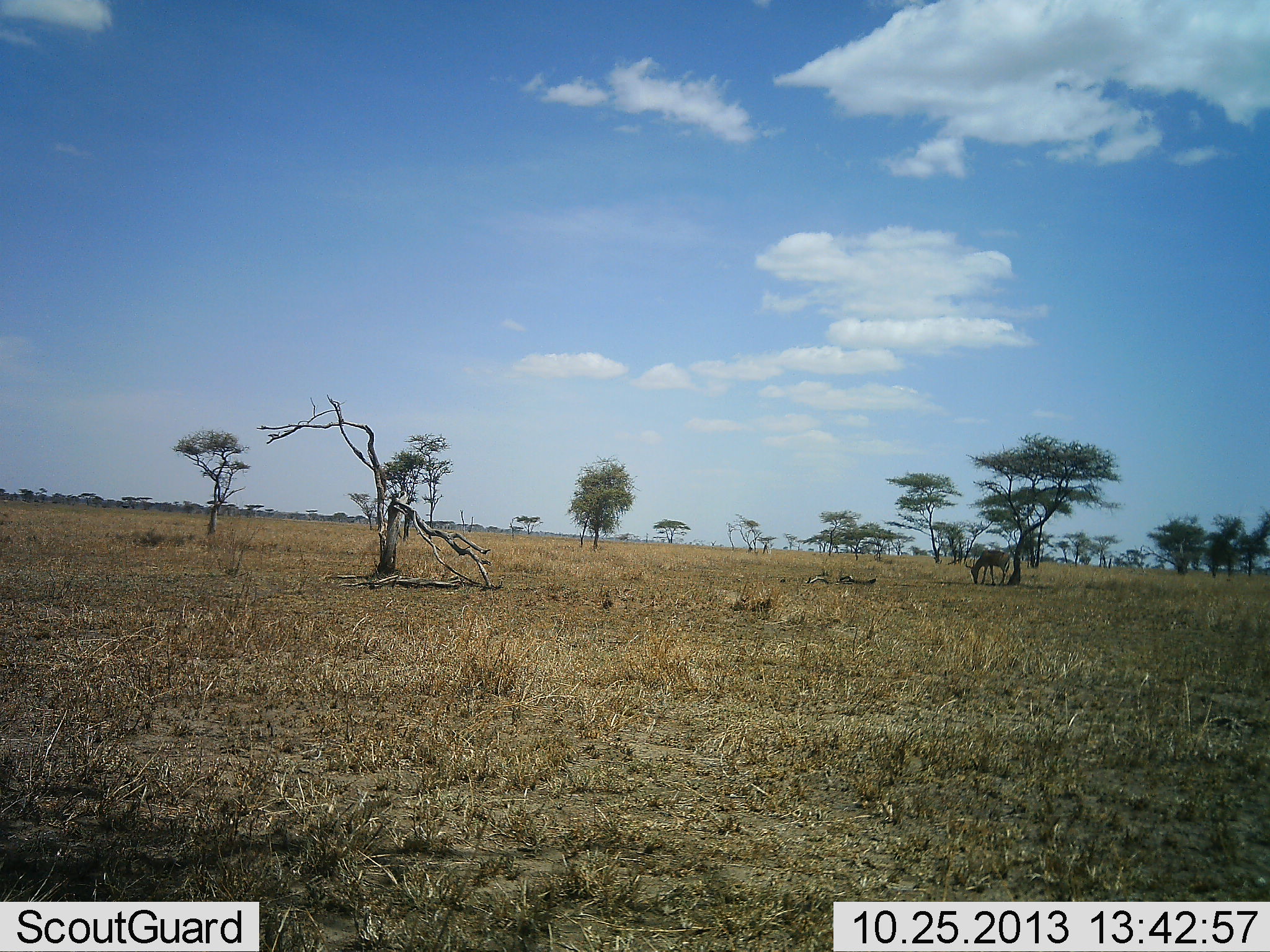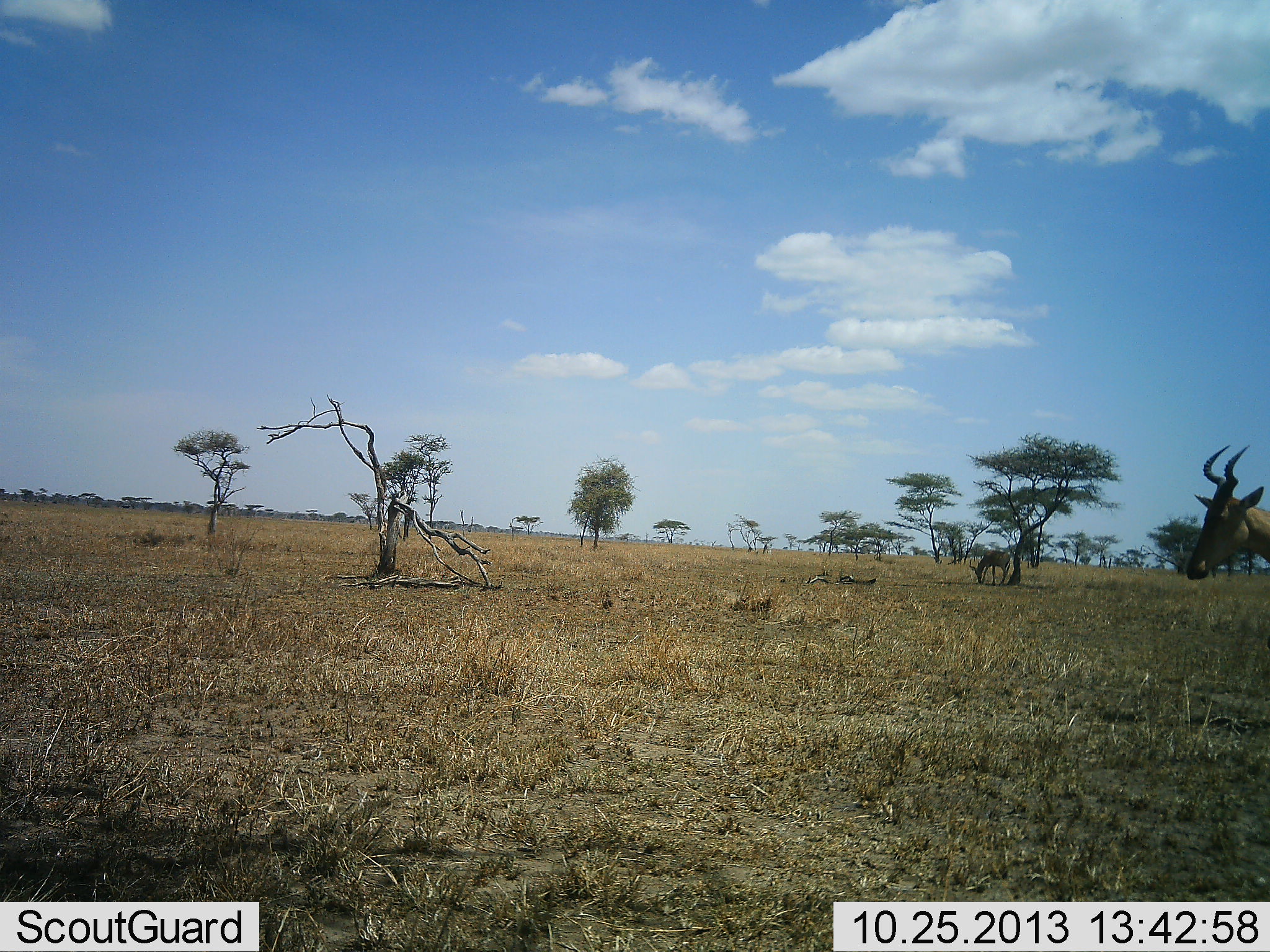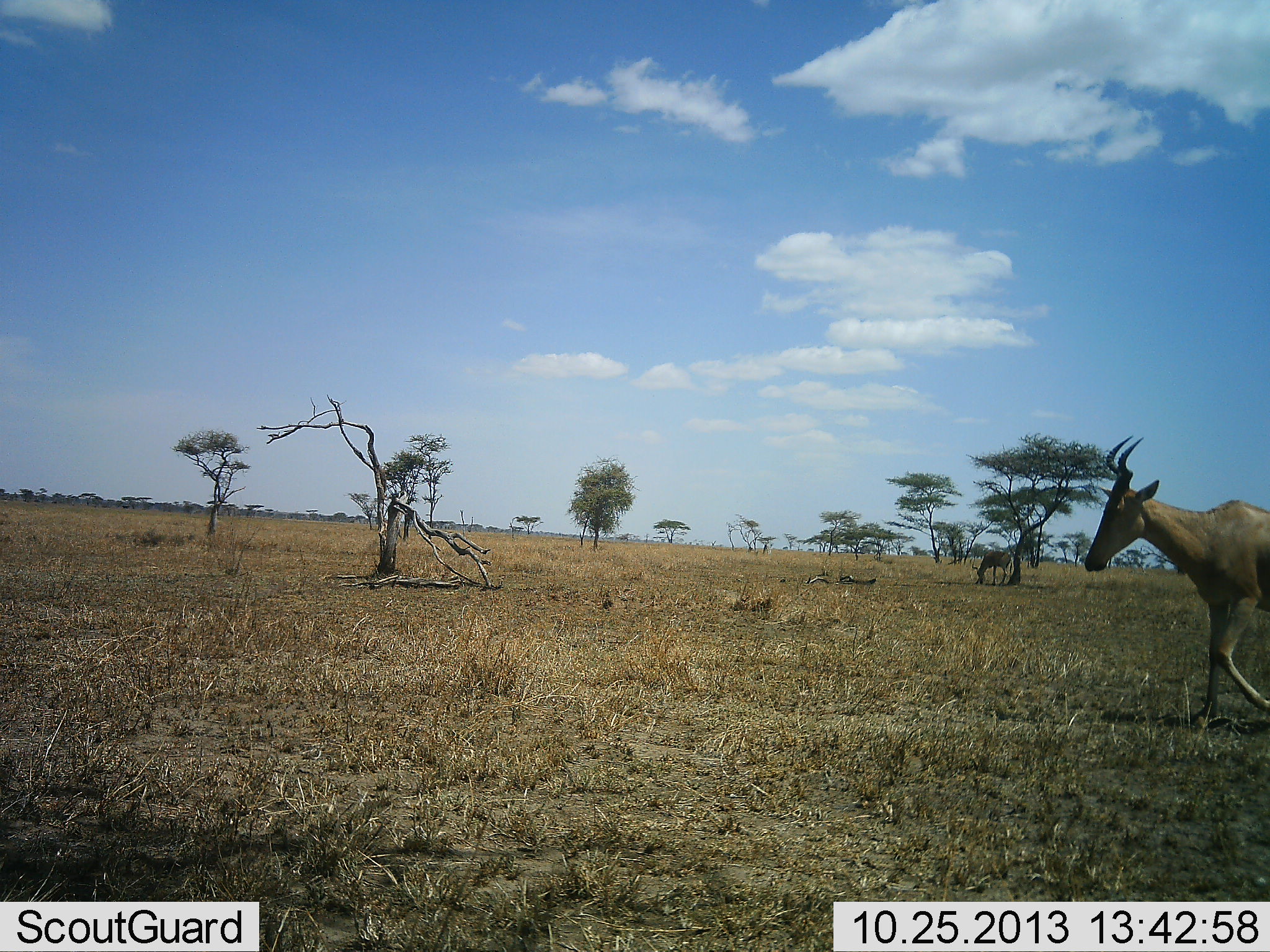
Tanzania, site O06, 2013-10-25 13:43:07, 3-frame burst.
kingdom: Animalia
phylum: Chordata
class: Mammalia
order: Artiodactyla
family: Bovidae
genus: Alcelaphus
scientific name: Alcelaphus buselaphus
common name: hartebeest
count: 2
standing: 10%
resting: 0%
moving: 90%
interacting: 0%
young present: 0%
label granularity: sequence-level